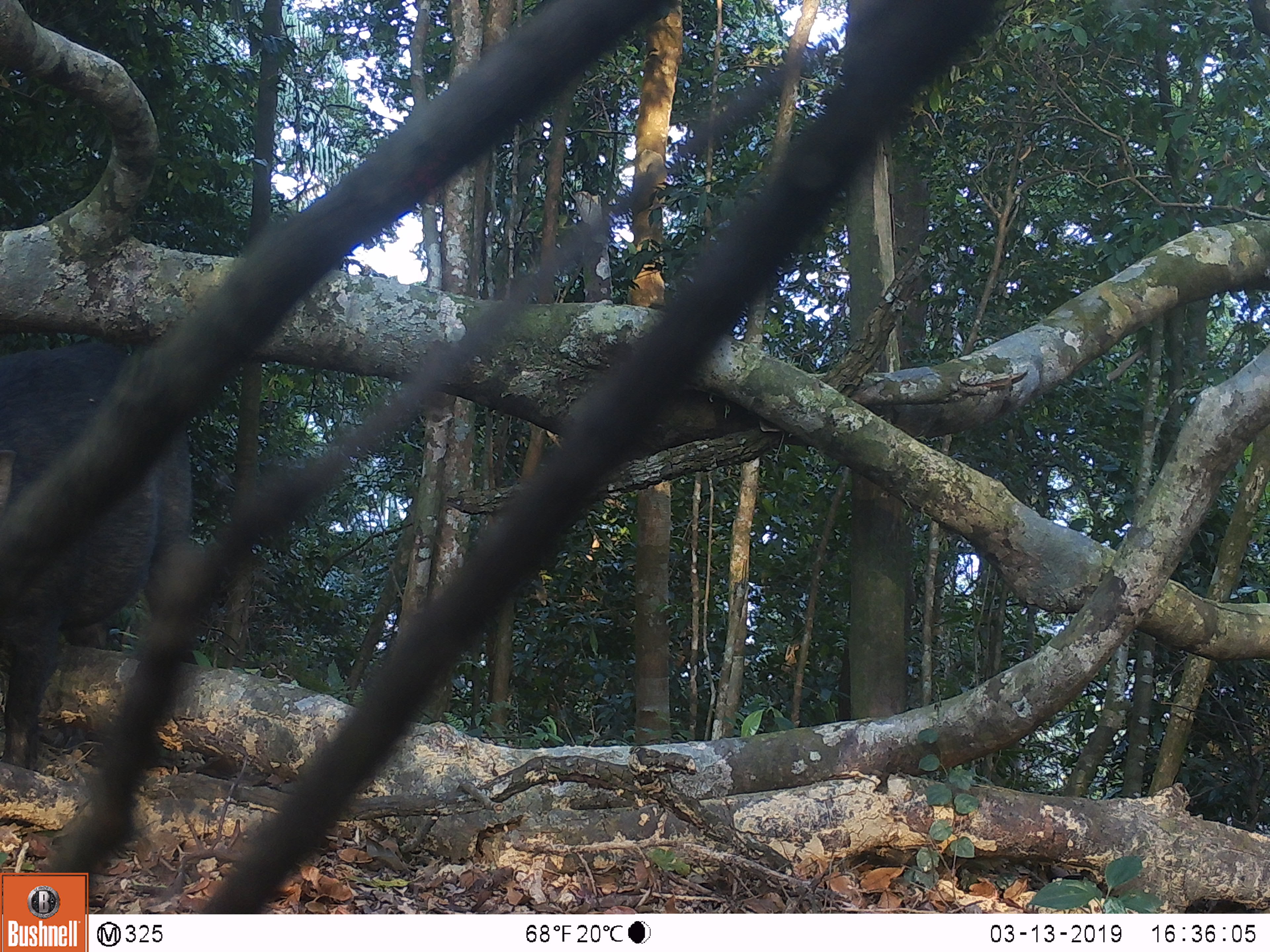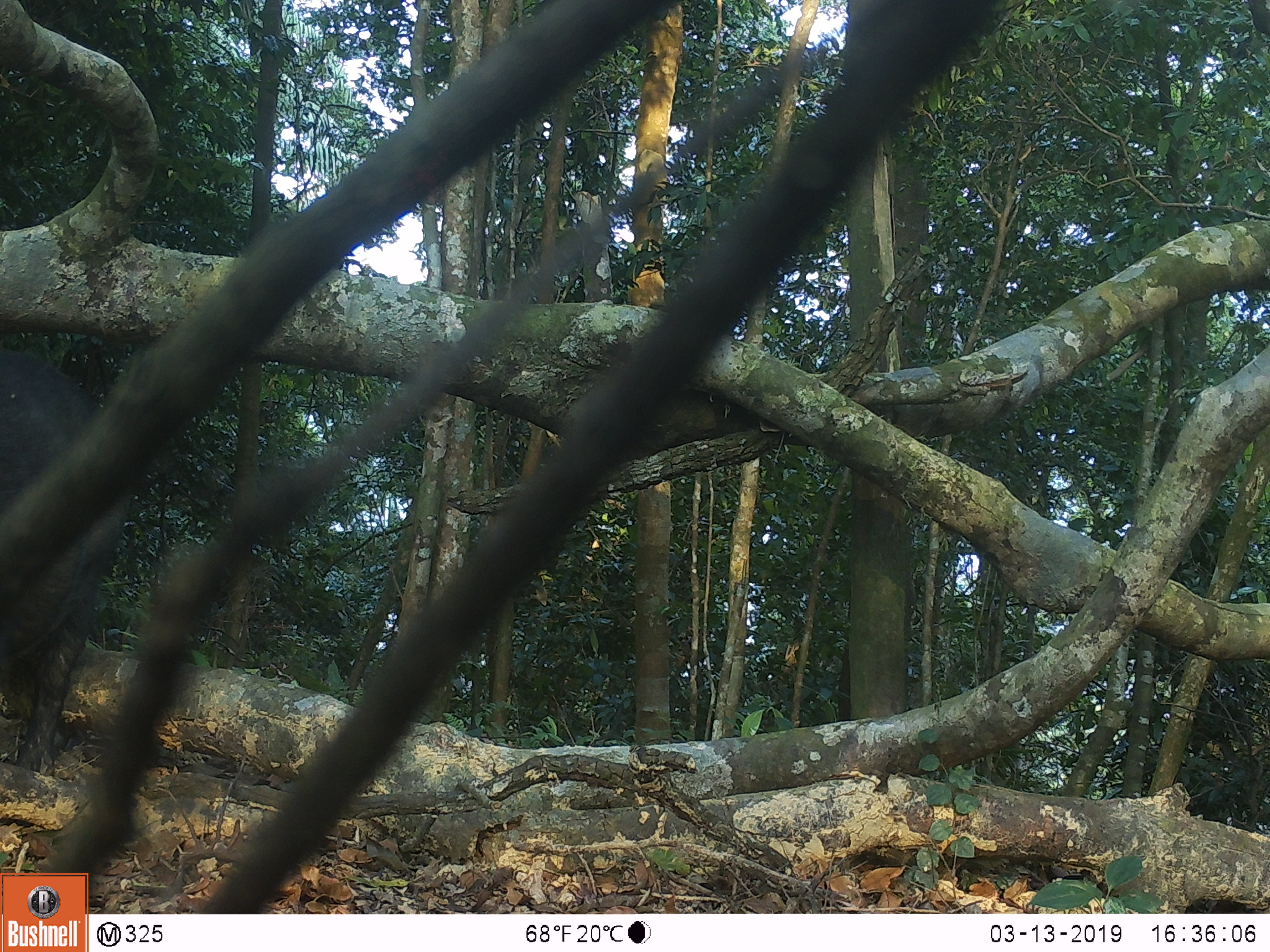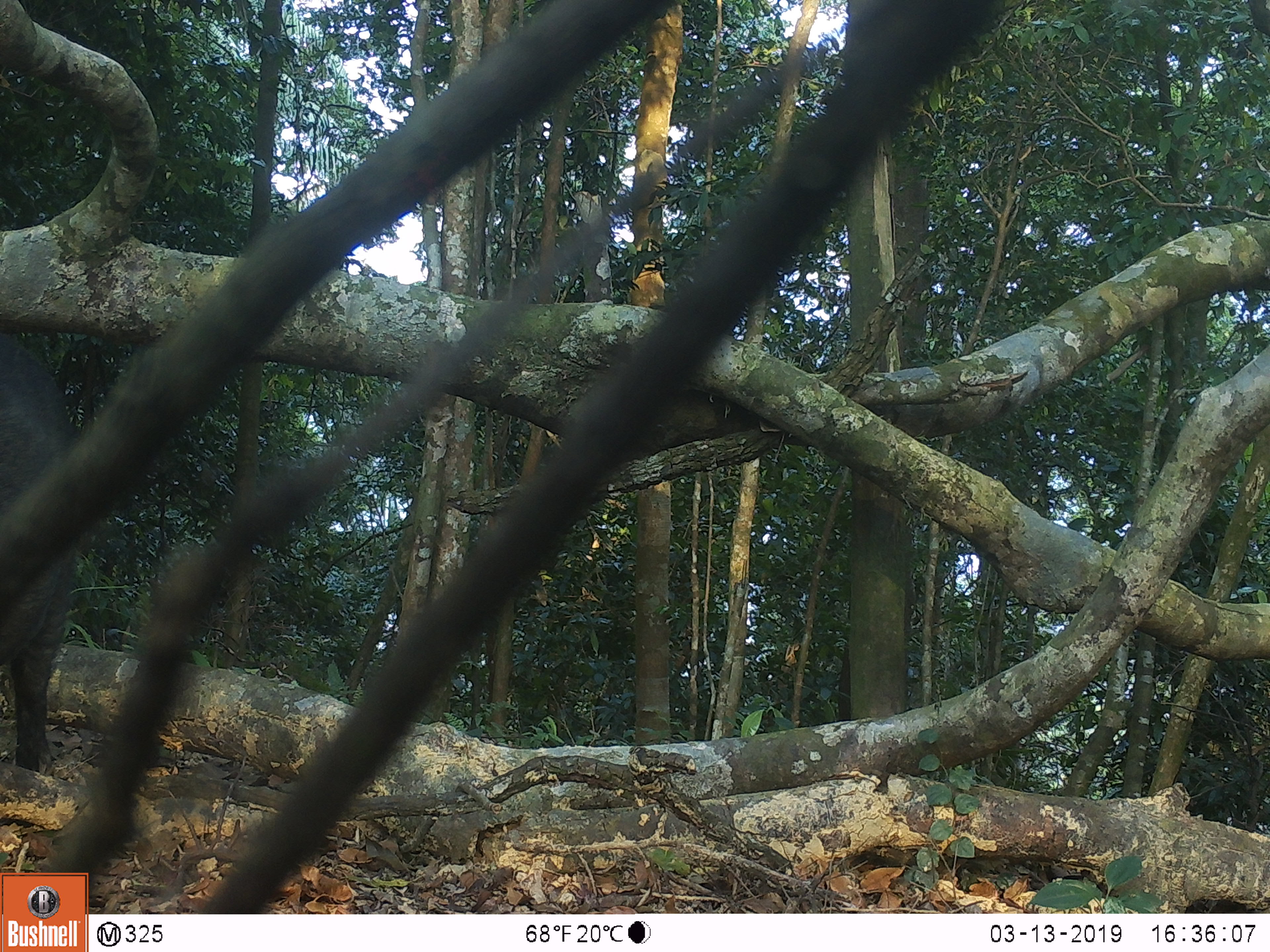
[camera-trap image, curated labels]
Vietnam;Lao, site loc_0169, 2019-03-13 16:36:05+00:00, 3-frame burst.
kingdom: Animalia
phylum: Chordata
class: Mammalia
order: Artiodactyla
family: Suidae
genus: Sus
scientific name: Sus scrofa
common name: eurasian wild pig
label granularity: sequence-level